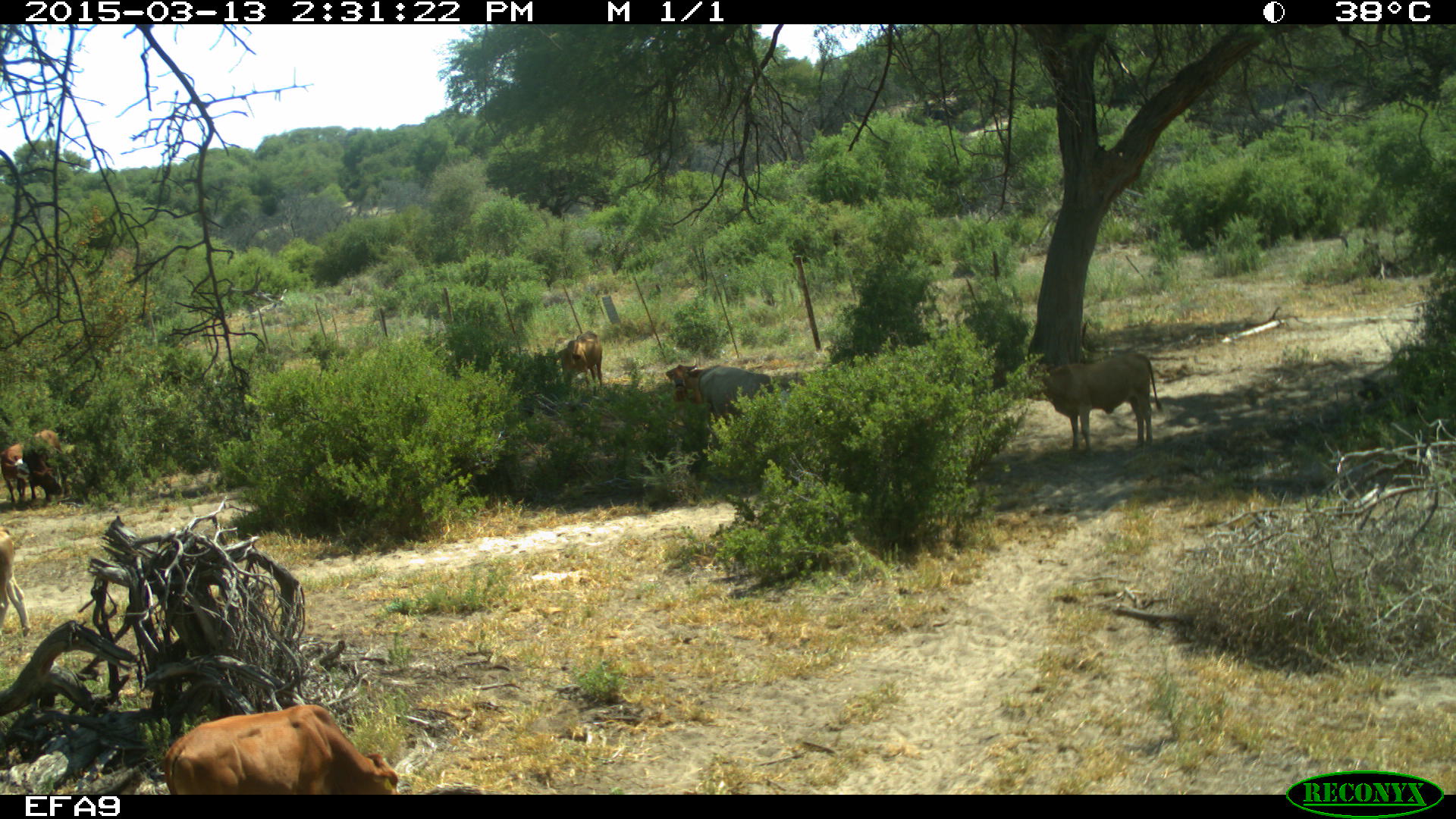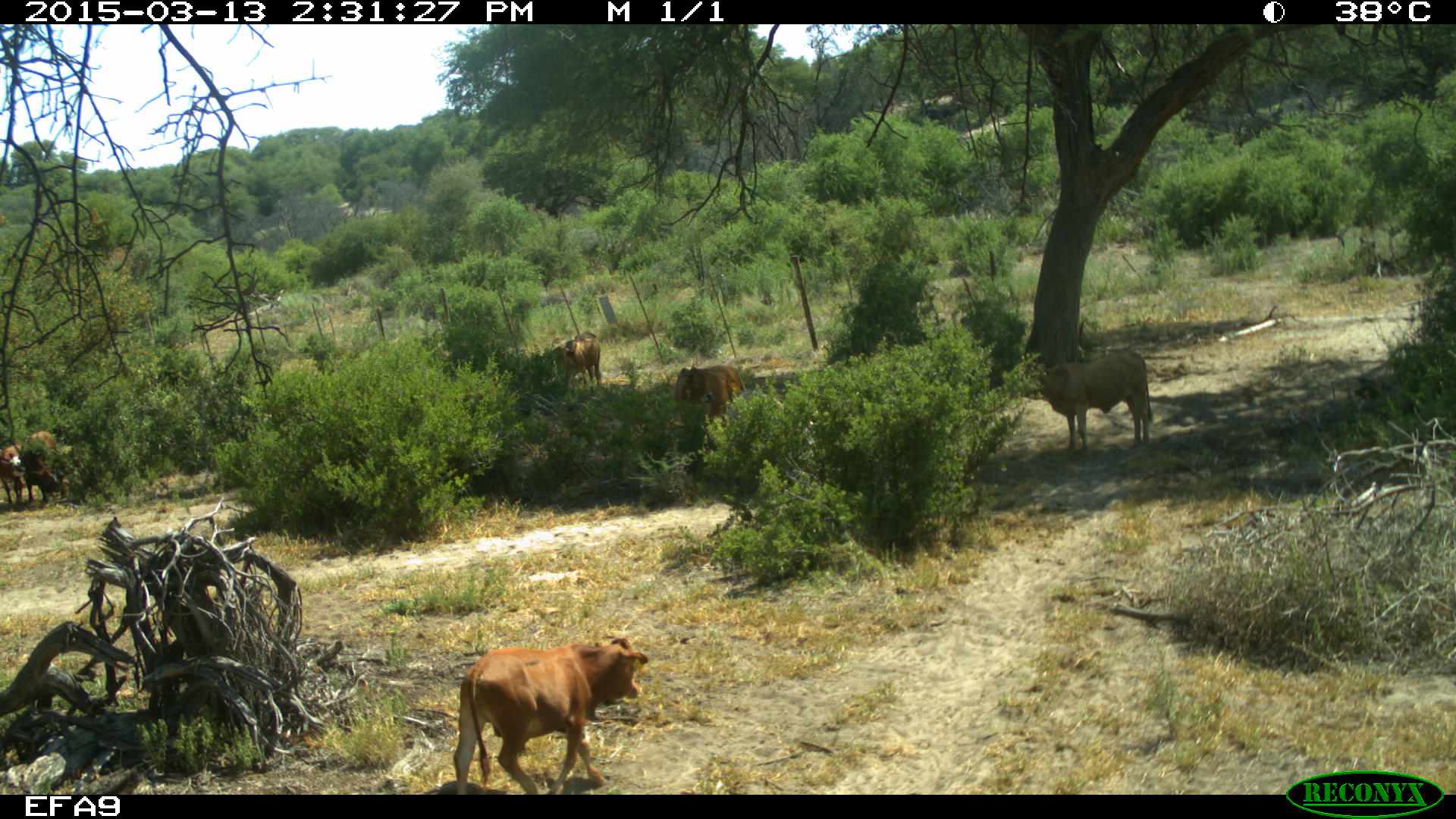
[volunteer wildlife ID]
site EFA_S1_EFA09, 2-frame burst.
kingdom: Animalia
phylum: Chordata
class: Mammalia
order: Artiodactyla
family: Bovidae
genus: Bos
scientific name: Bos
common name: cattle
Cattle (Bos), count 6. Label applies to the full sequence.